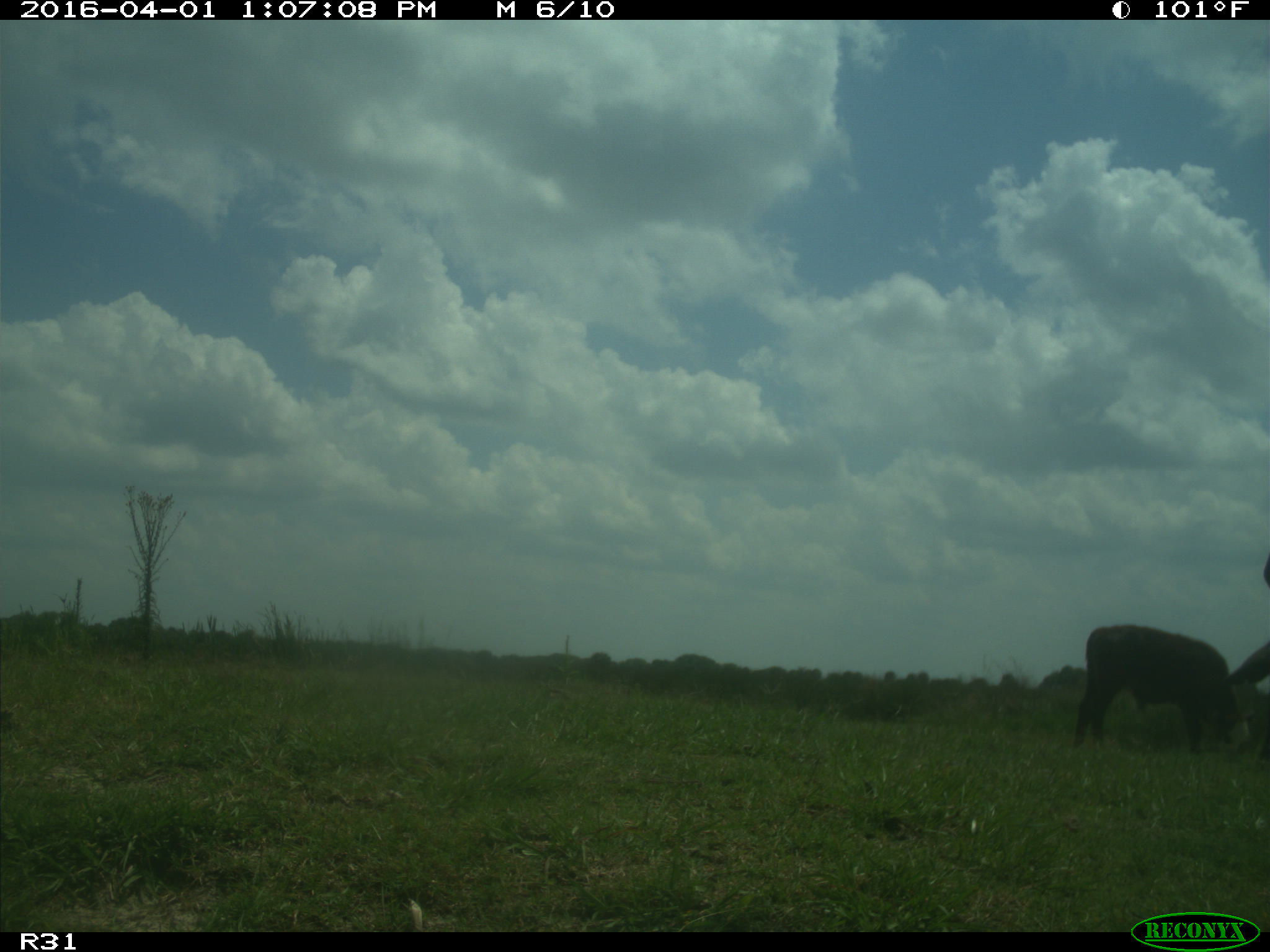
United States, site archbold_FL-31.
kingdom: Animalia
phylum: Chordata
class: Mammalia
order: Artiodactyla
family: Bovidae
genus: Bos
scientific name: Bos taurus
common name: domestic cow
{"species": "Bos taurus (domestic cow)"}